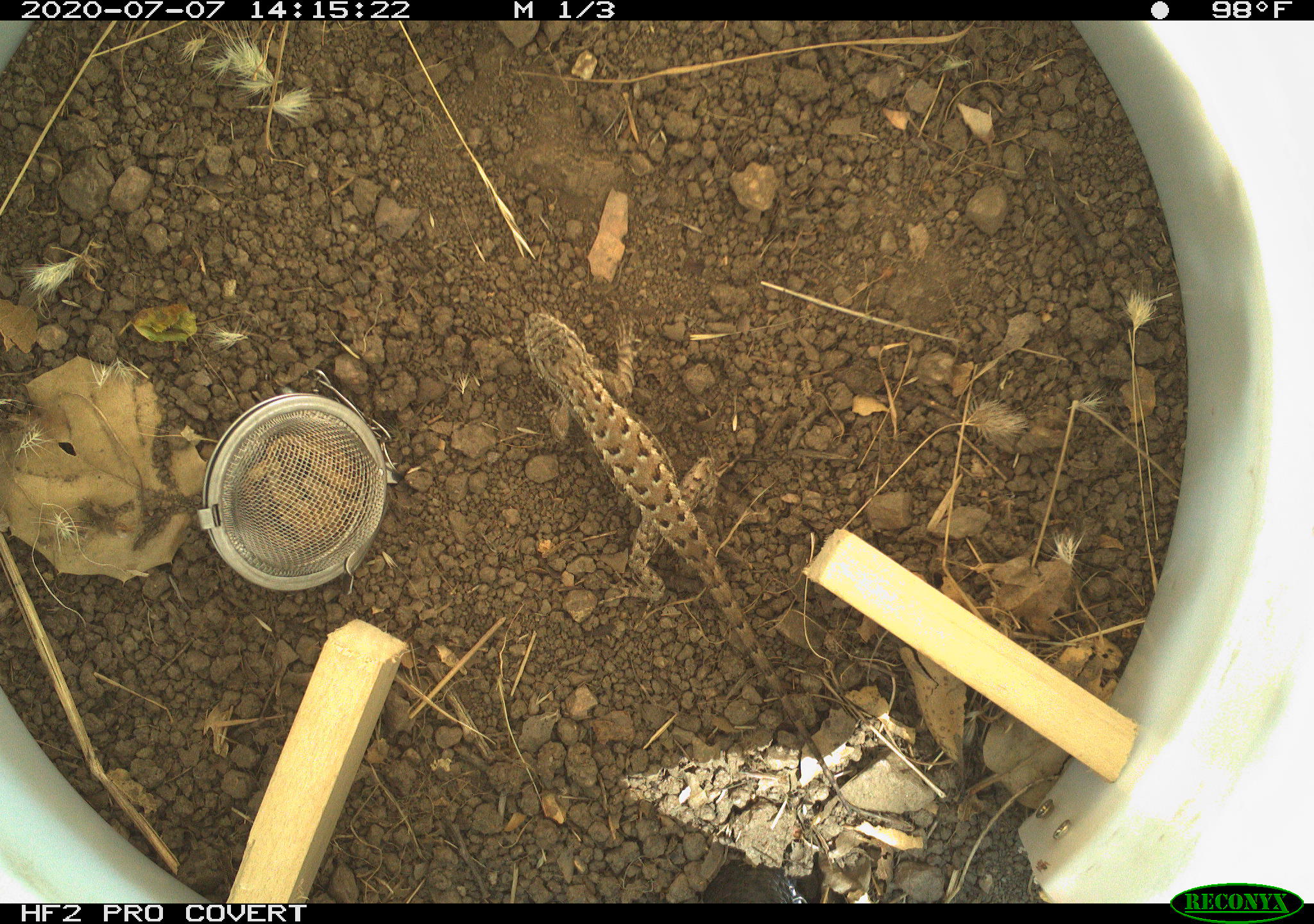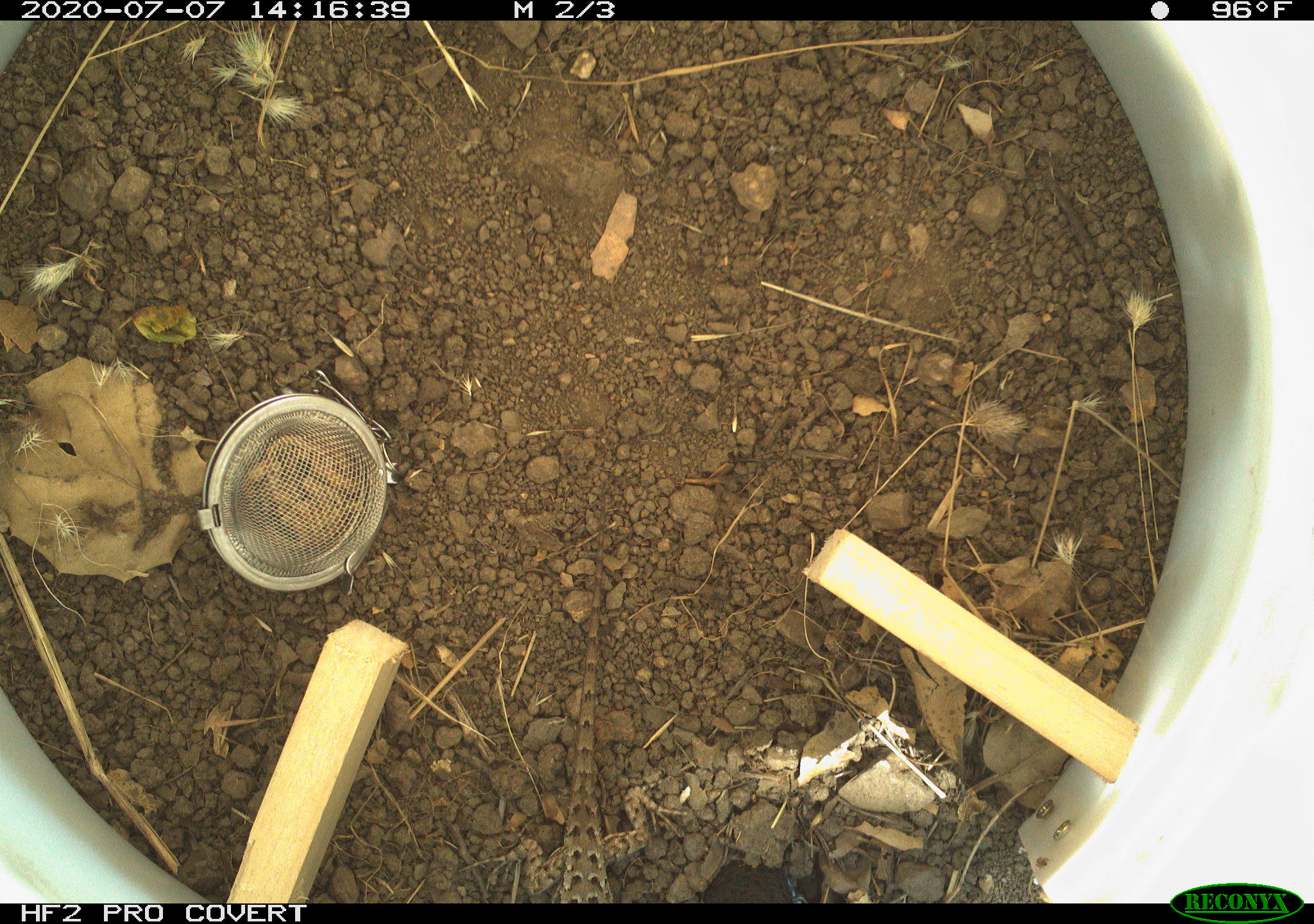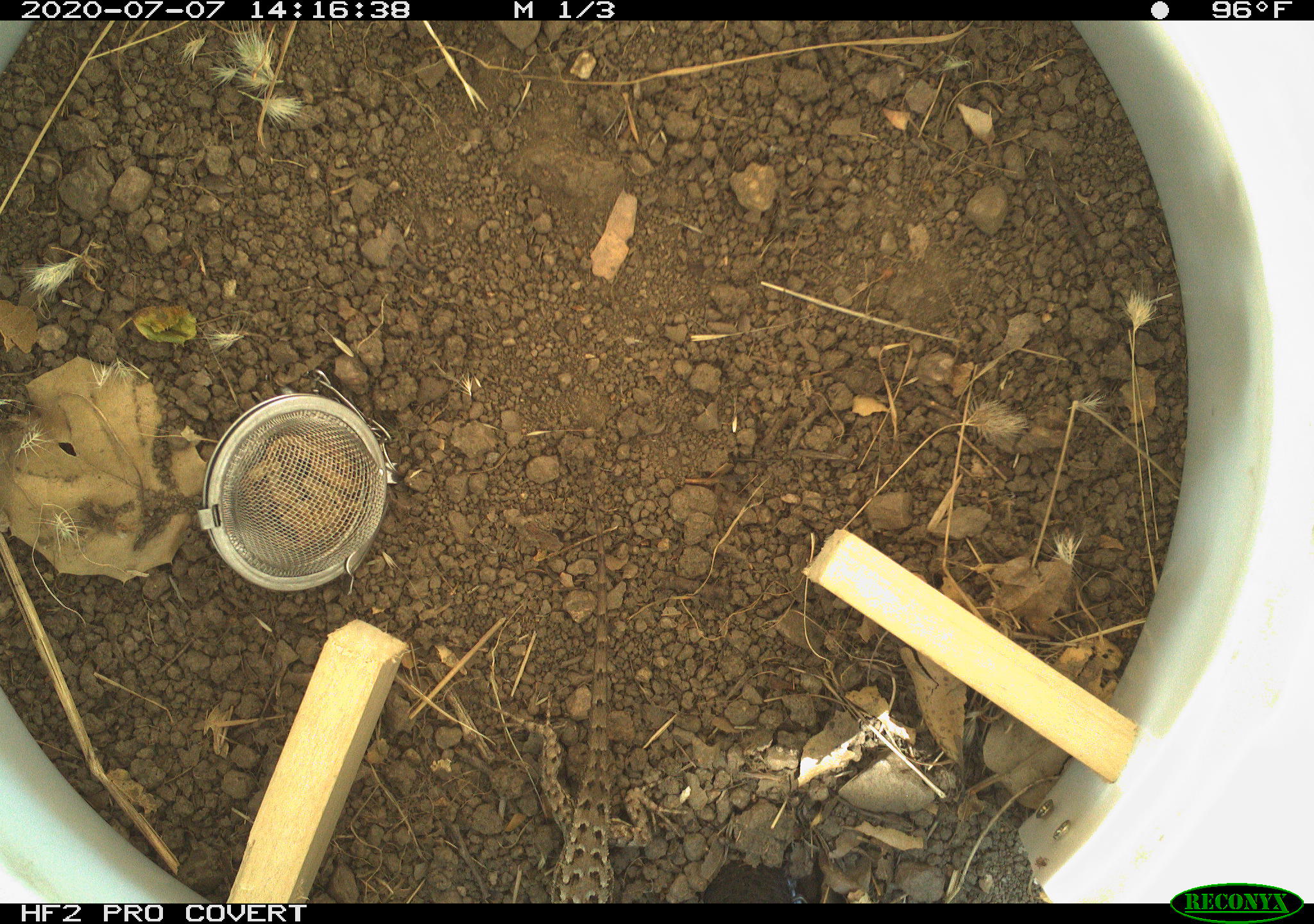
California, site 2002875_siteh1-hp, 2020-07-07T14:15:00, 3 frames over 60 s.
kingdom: Animalia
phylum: Chordata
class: Reptilia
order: Squamata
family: Phrynosomatidae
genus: Sceloporus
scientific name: Sceloporus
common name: spiny lizards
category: sceloporus species